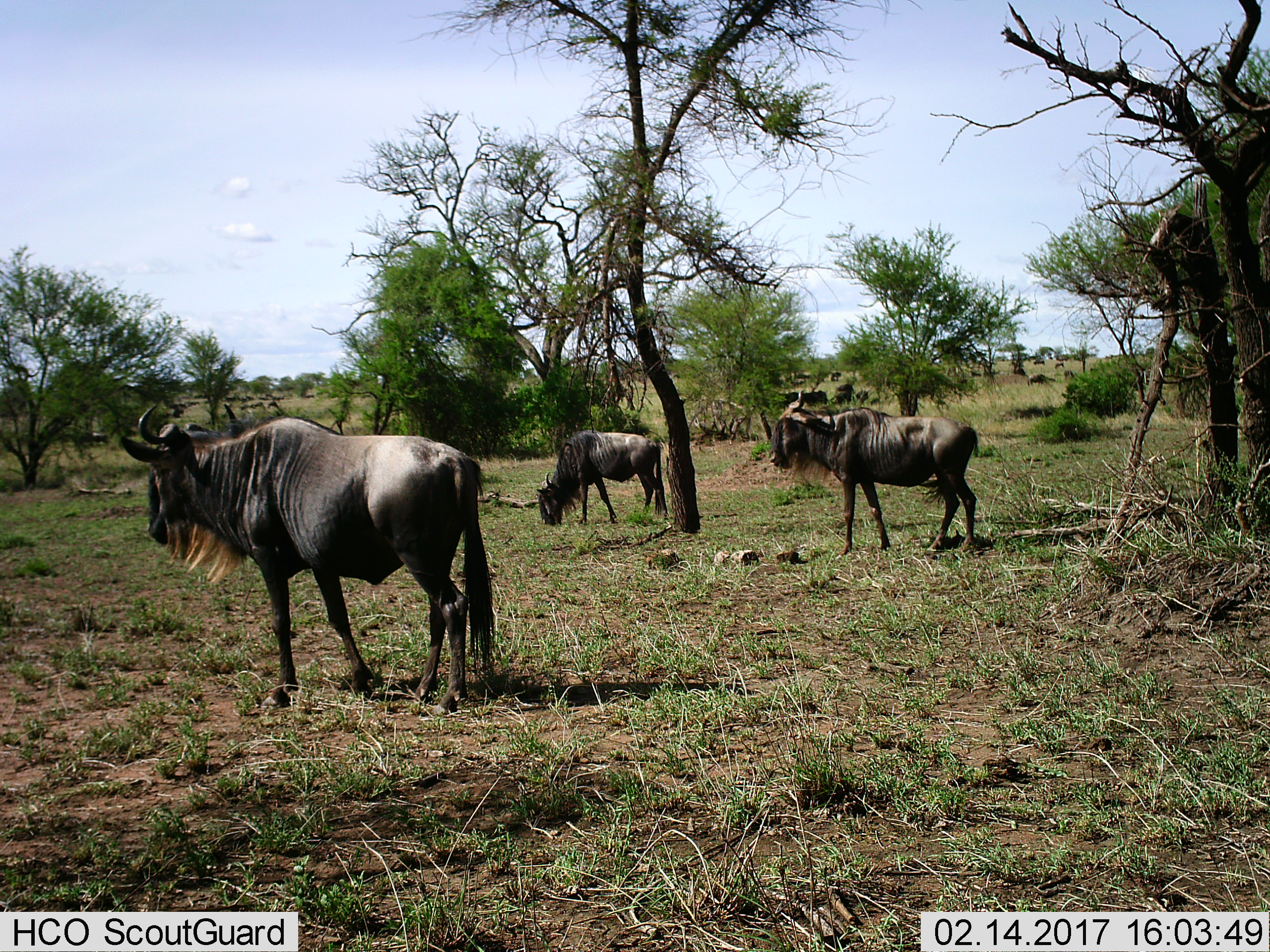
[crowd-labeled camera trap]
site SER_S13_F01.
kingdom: Animalia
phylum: Chordata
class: Mammalia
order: Artiodactyla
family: Bovidae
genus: Connochaetes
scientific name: Connochaetes taurinus taurinus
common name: blue wildebeest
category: wildebeestblue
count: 3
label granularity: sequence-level